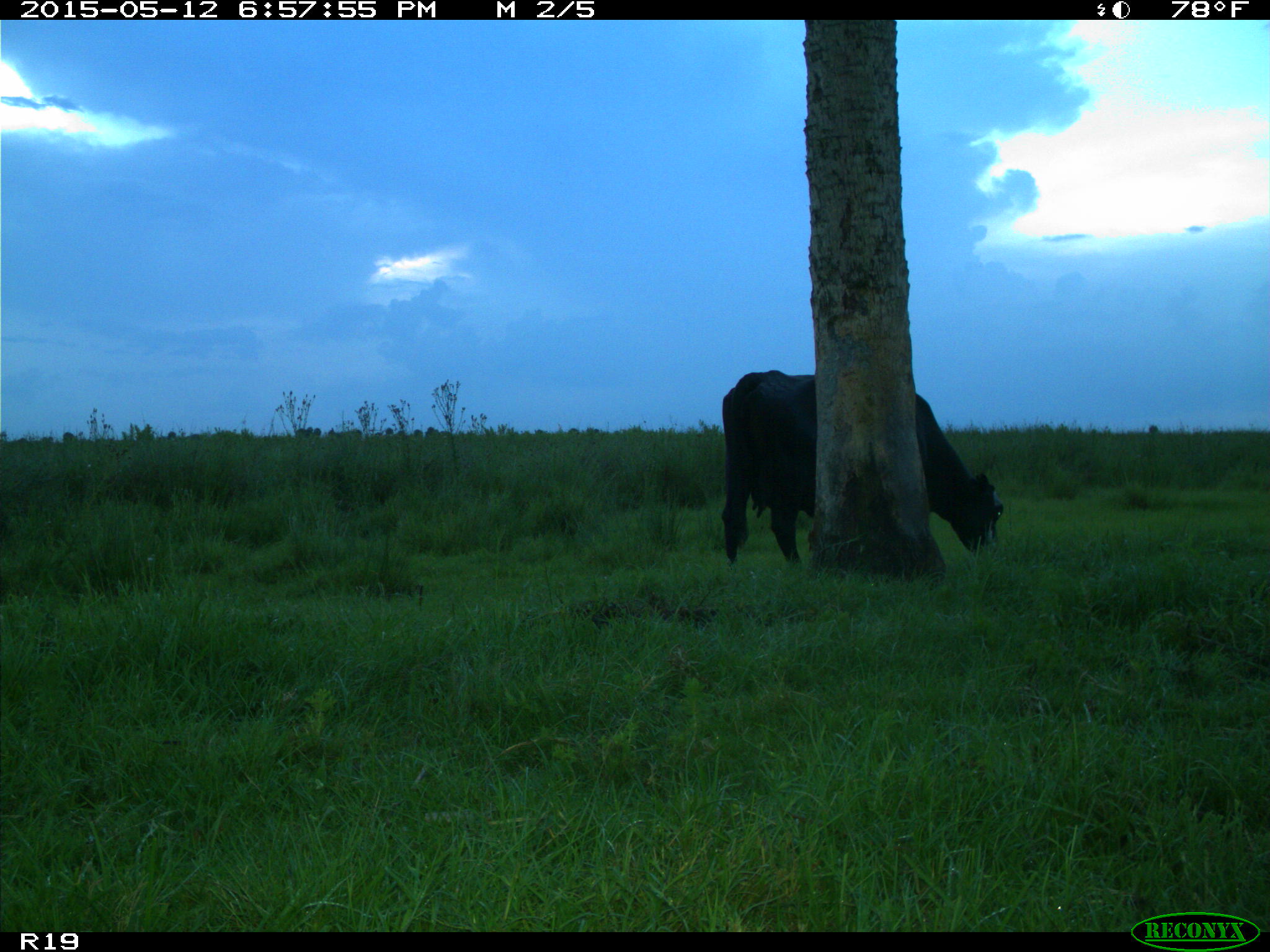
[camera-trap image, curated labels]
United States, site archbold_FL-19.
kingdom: Animalia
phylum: Chordata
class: Mammalia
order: Artiodactyla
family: Bovidae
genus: Bos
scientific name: Bos taurus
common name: domestic cow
Bos taurus (domestic cow).